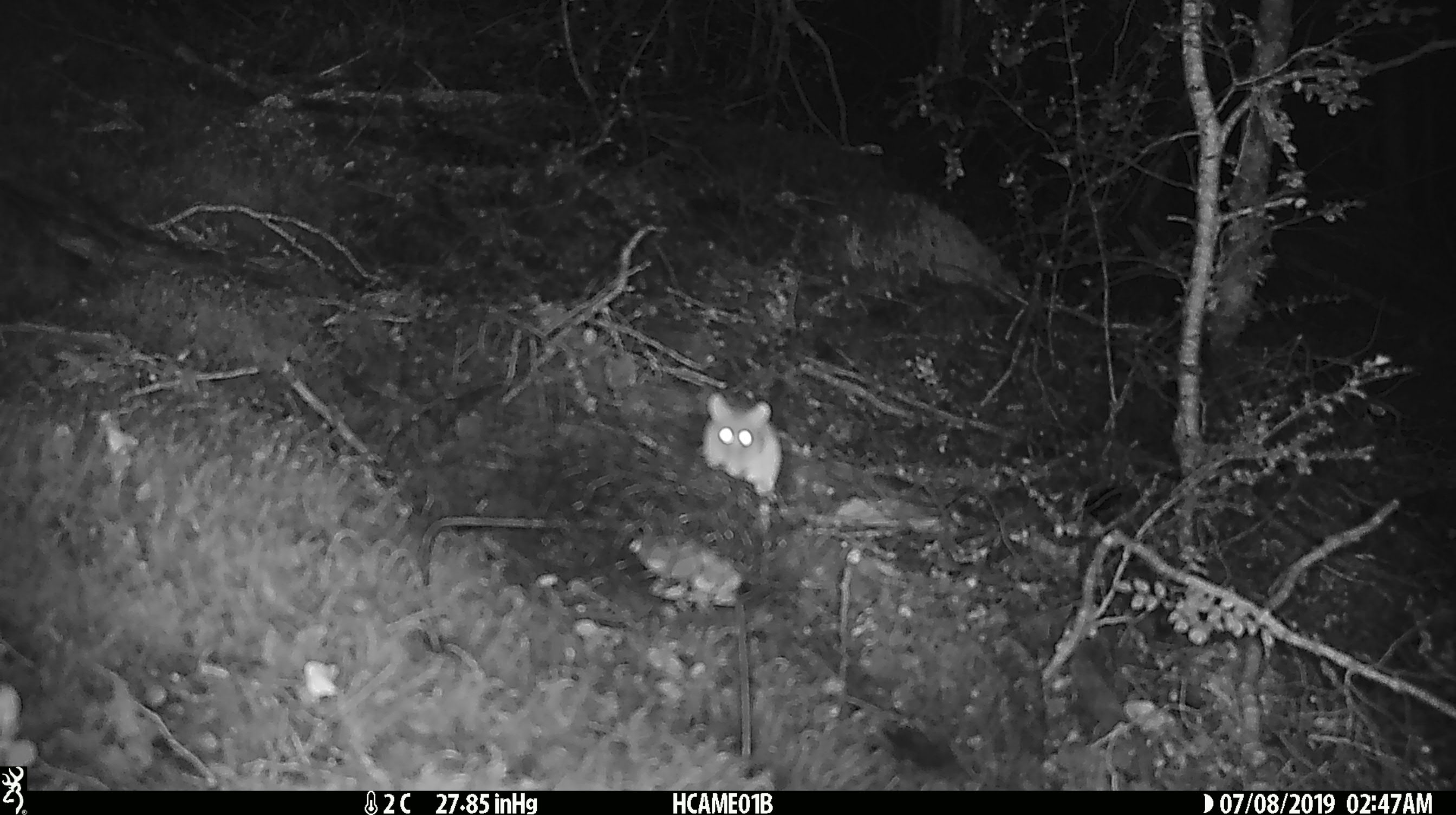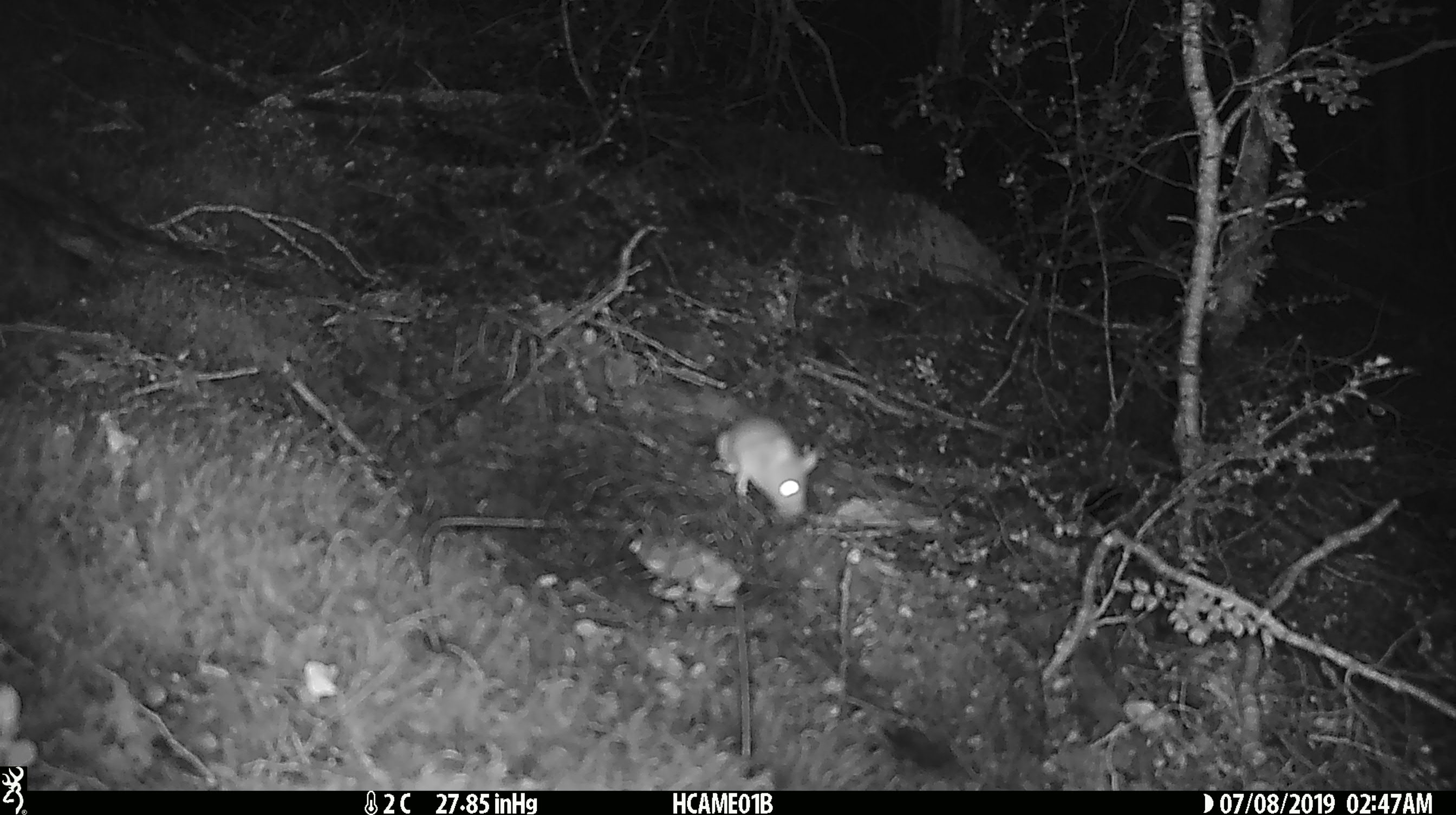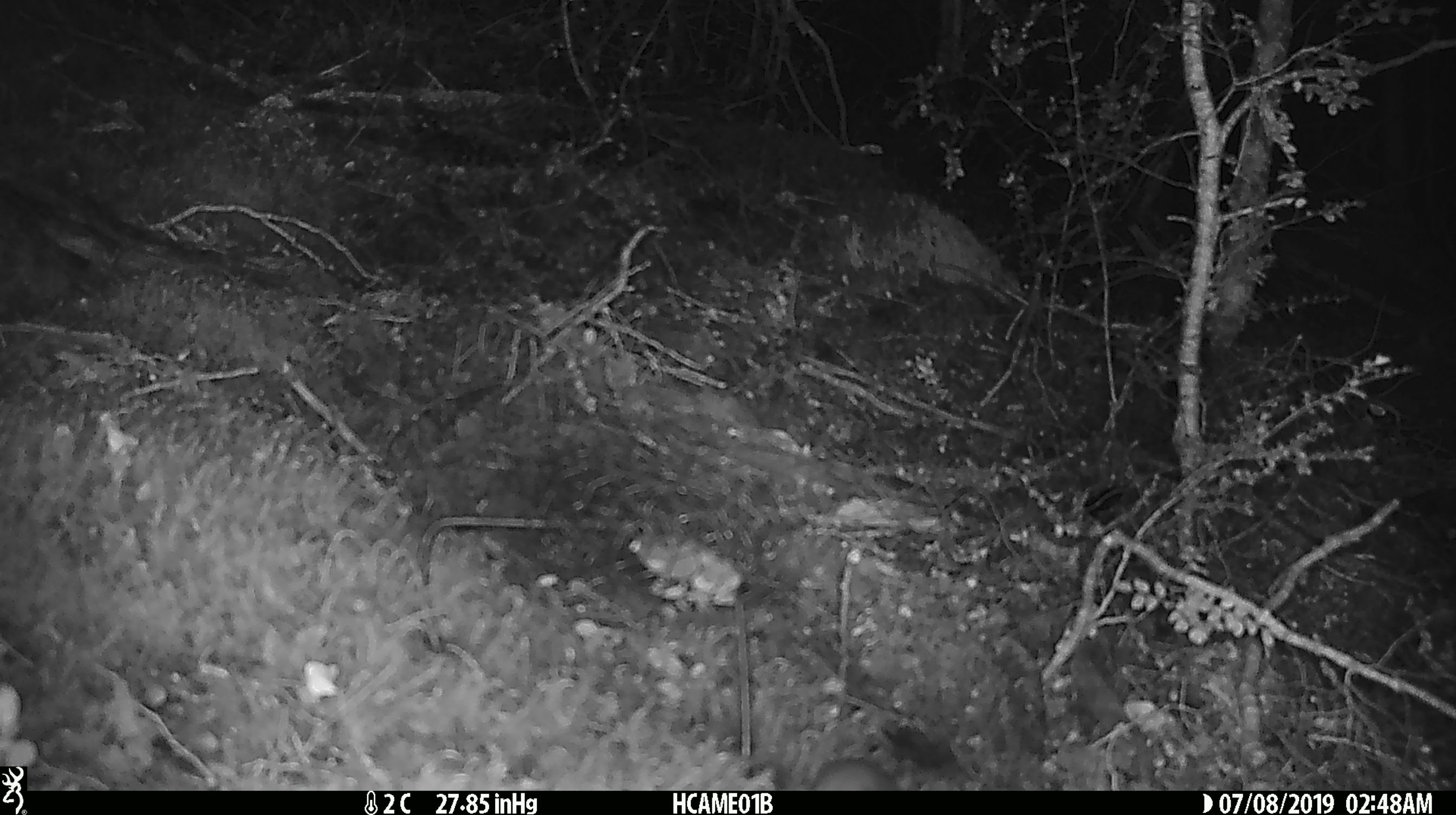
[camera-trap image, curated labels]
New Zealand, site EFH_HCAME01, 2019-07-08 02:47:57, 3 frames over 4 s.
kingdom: Animalia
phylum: Chordata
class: Mammalia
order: Rodentia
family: Muridae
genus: Mus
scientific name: Mus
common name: mouse